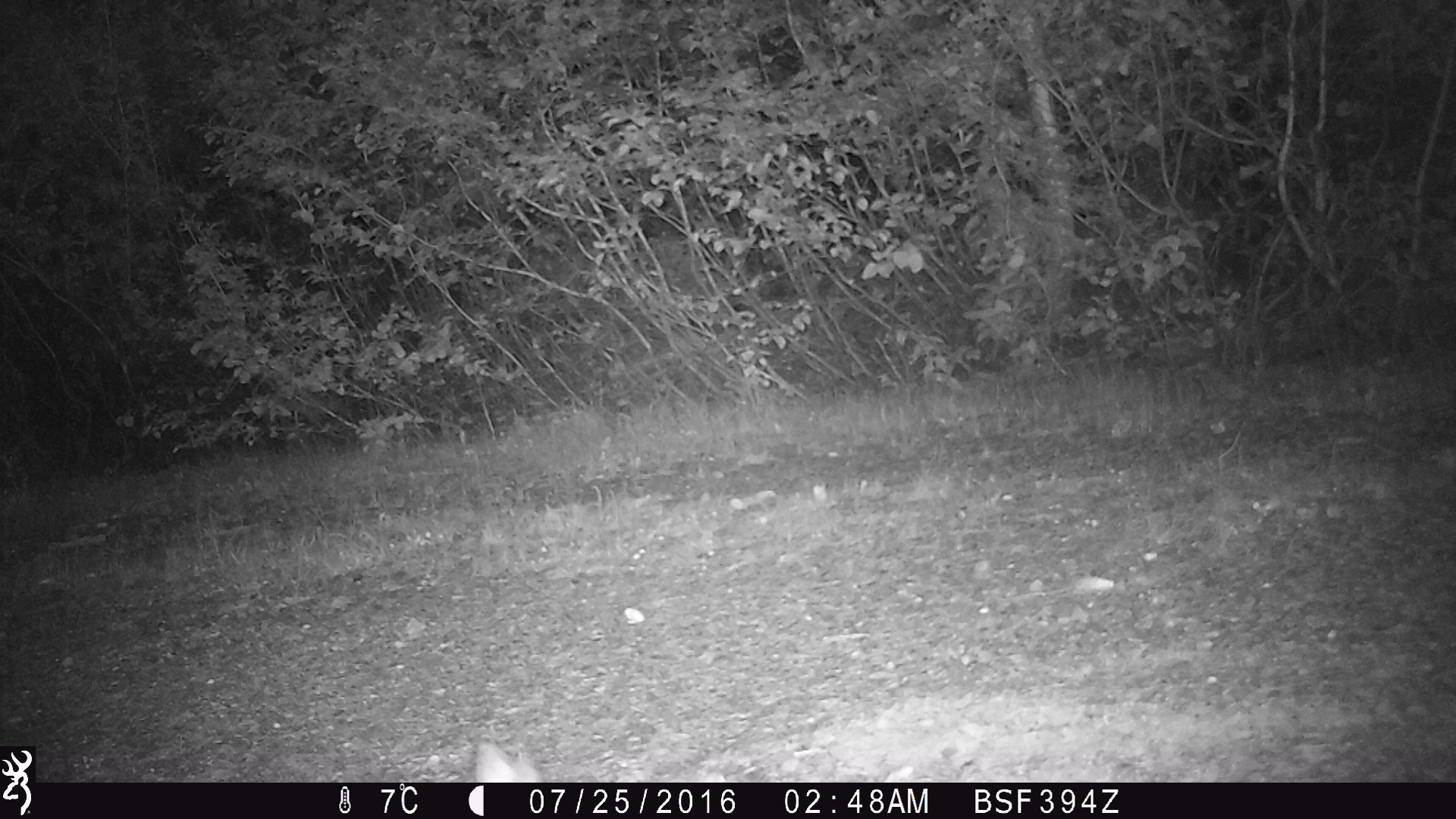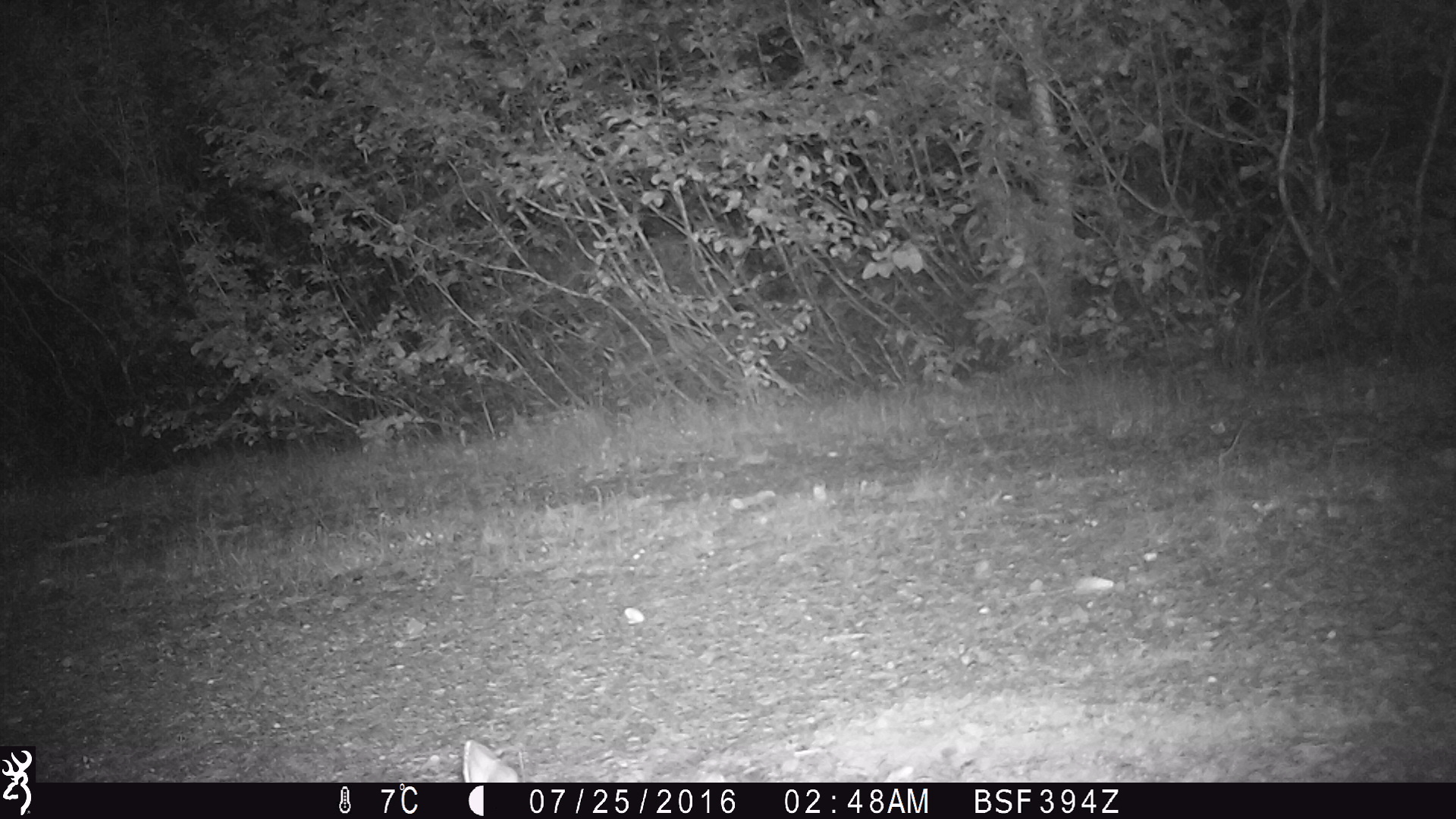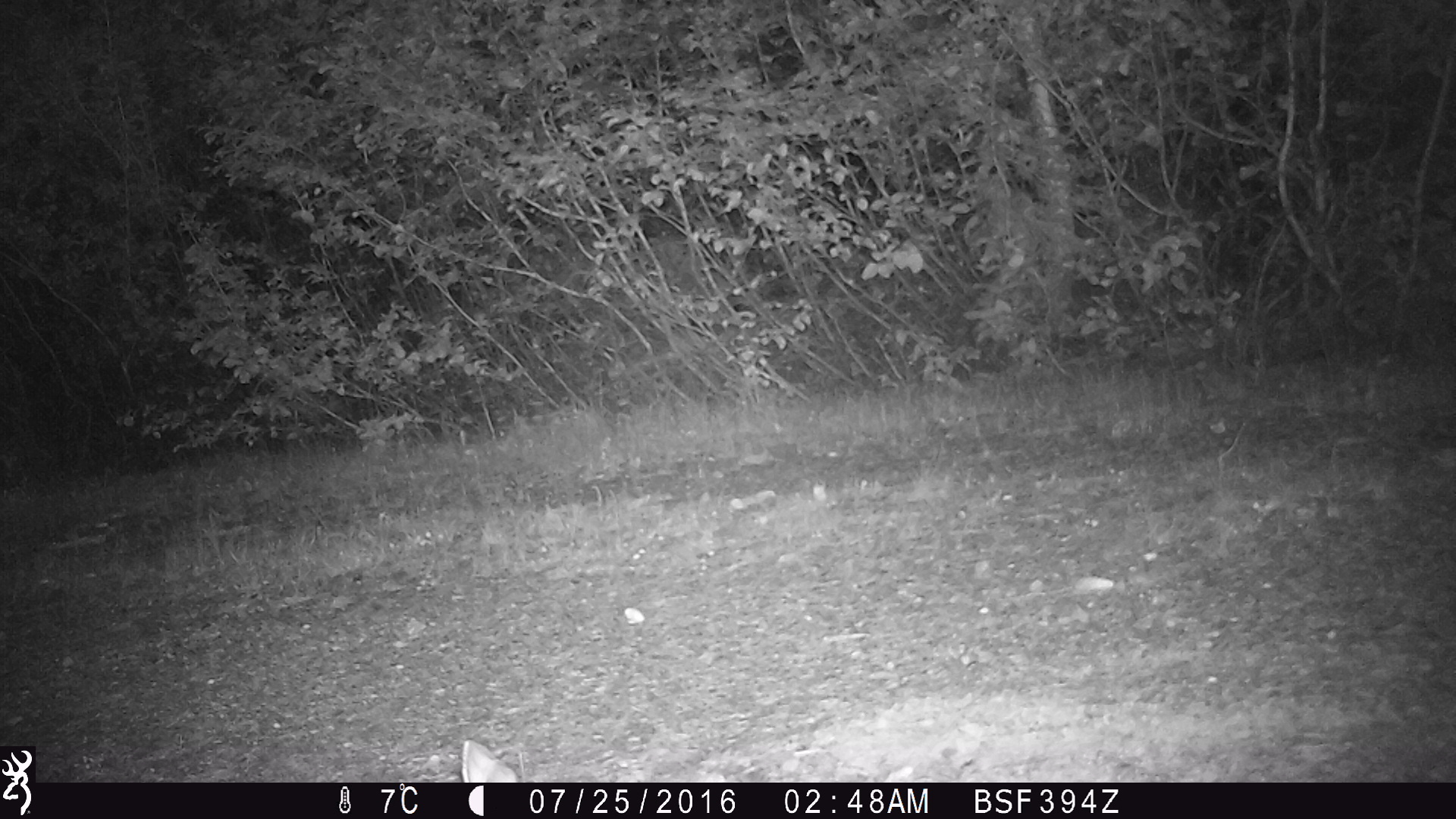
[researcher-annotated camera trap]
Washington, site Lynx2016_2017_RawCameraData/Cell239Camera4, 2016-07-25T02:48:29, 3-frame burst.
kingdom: Animalia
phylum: Chordata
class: Mammalia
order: Lagomorpha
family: Leporidae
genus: Lepus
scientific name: Lepus americanus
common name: snowshoe hare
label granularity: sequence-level